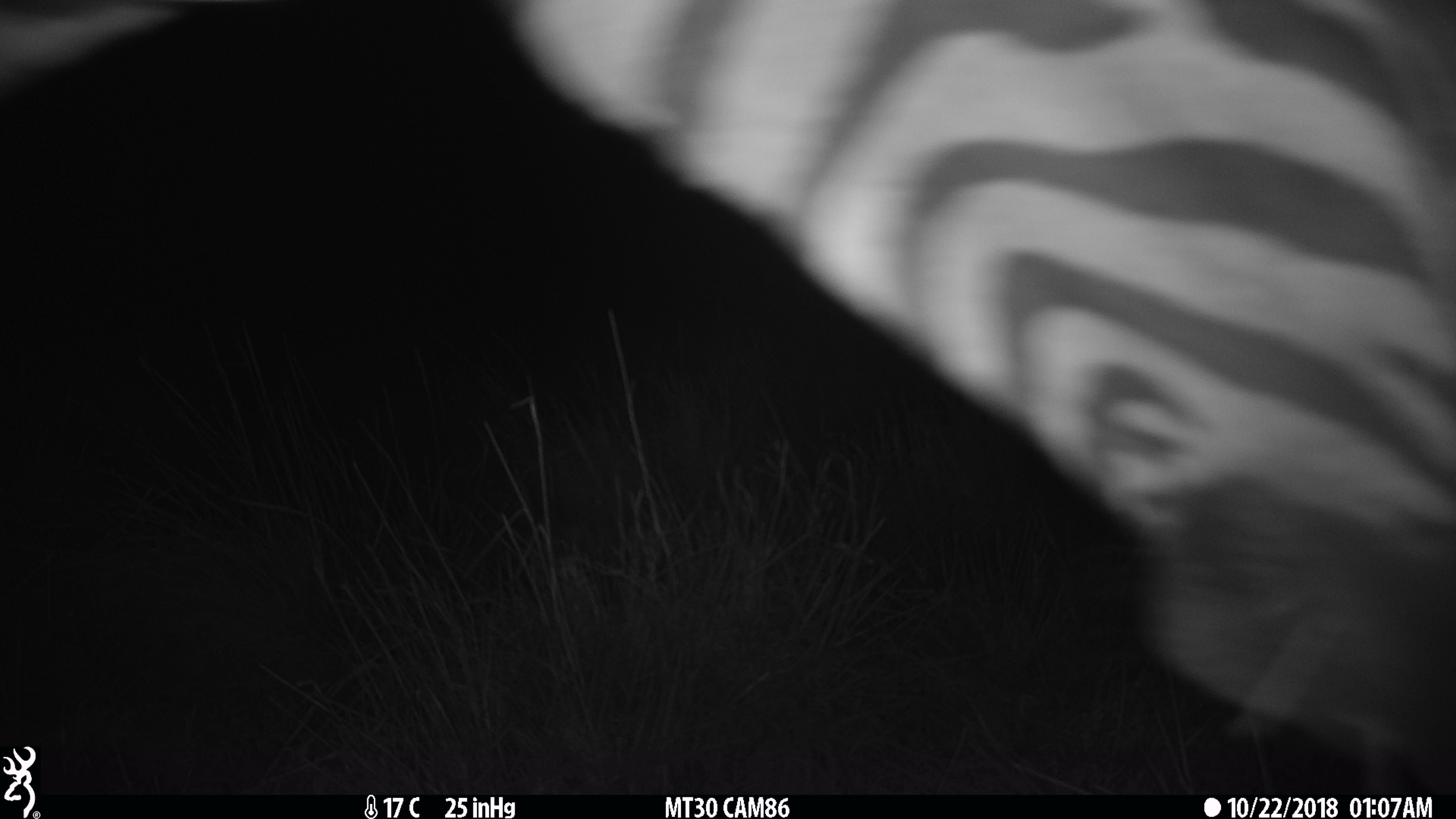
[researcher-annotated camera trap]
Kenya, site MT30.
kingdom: Animalia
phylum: Chordata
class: Mammalia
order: Perissodactyla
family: Equidae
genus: Equus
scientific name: Equus quagga burchellii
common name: burchell's zebra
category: zebra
Zebra (burchell's zebra) (Equus quagga burchellii).